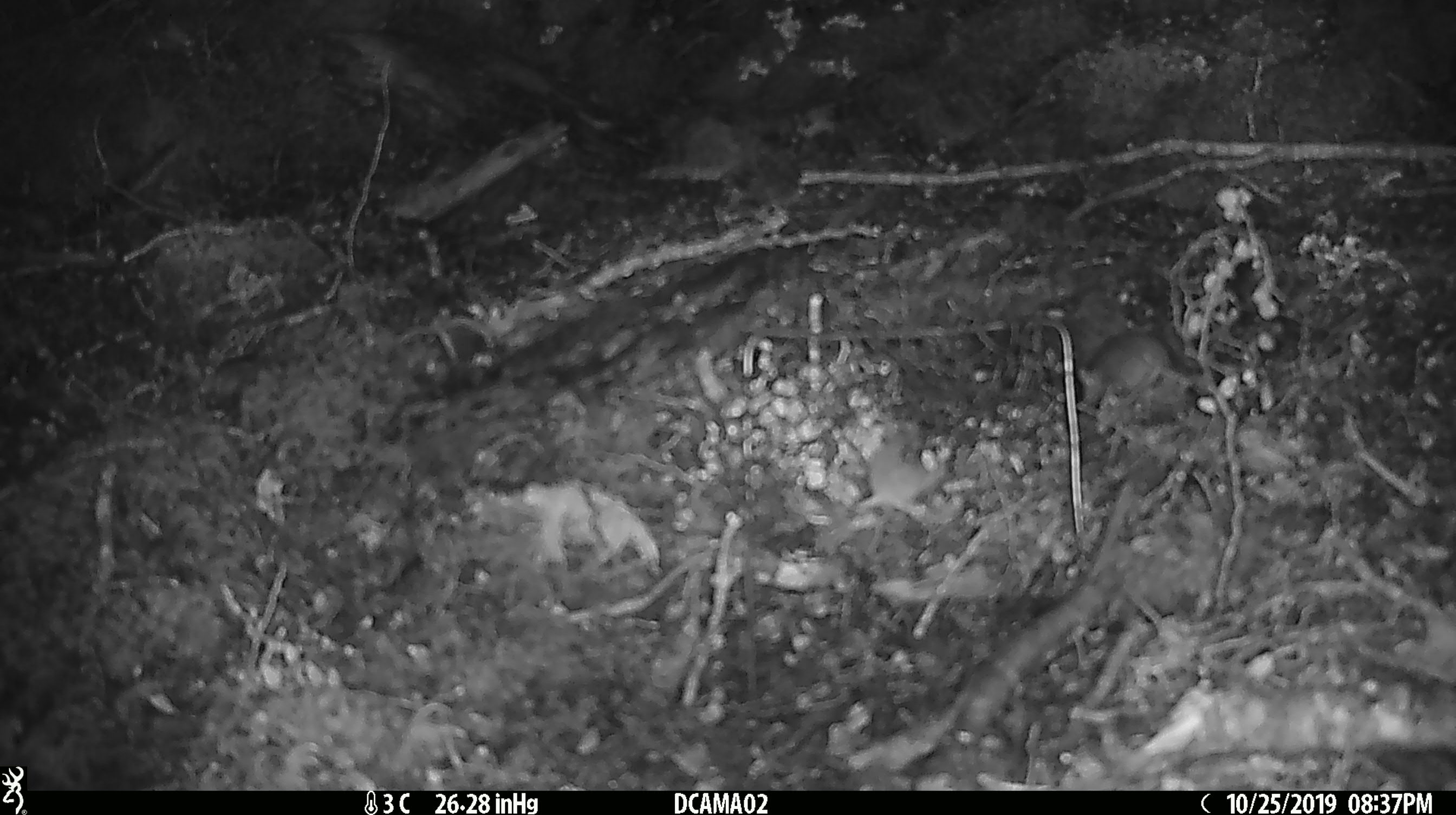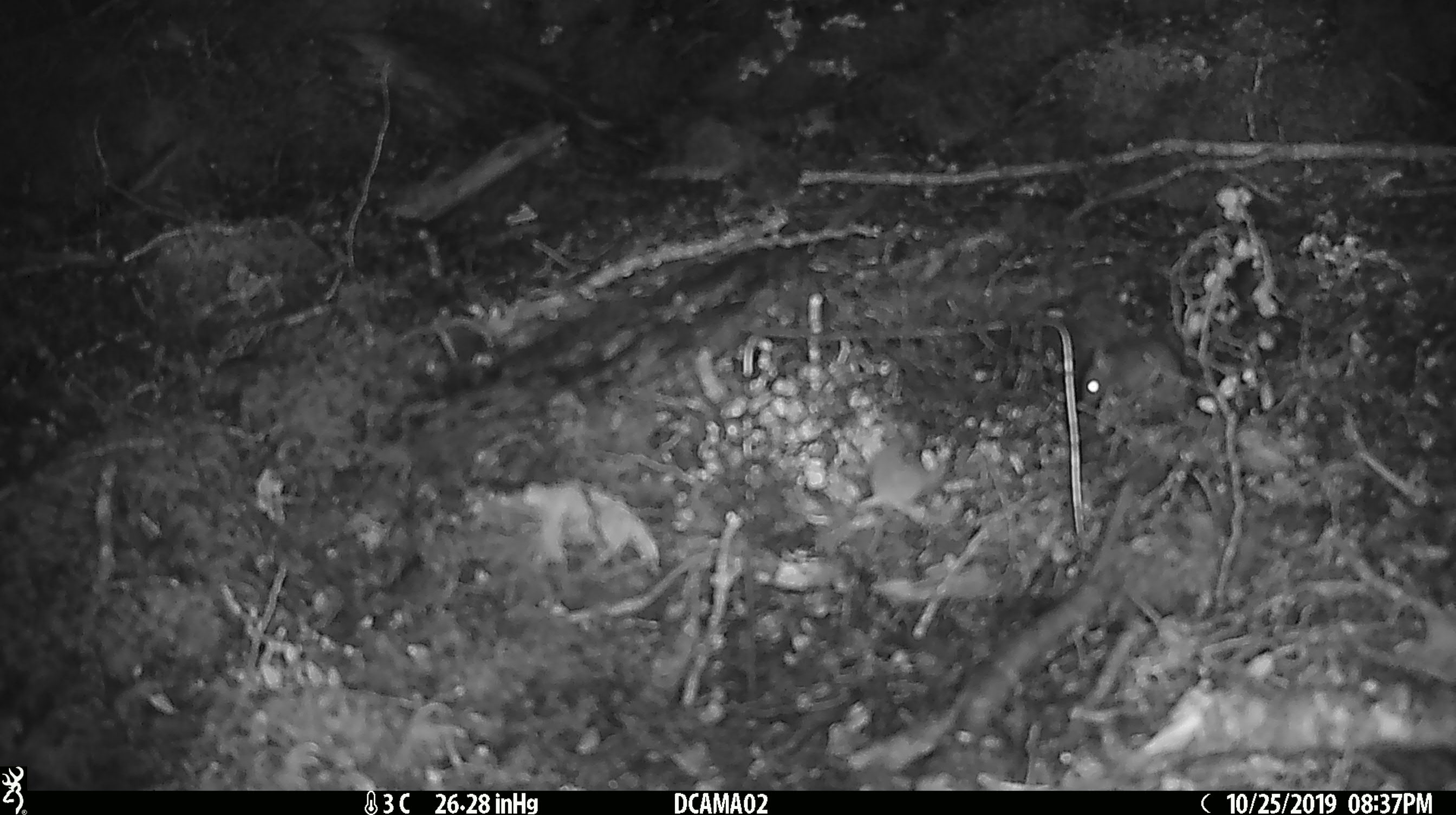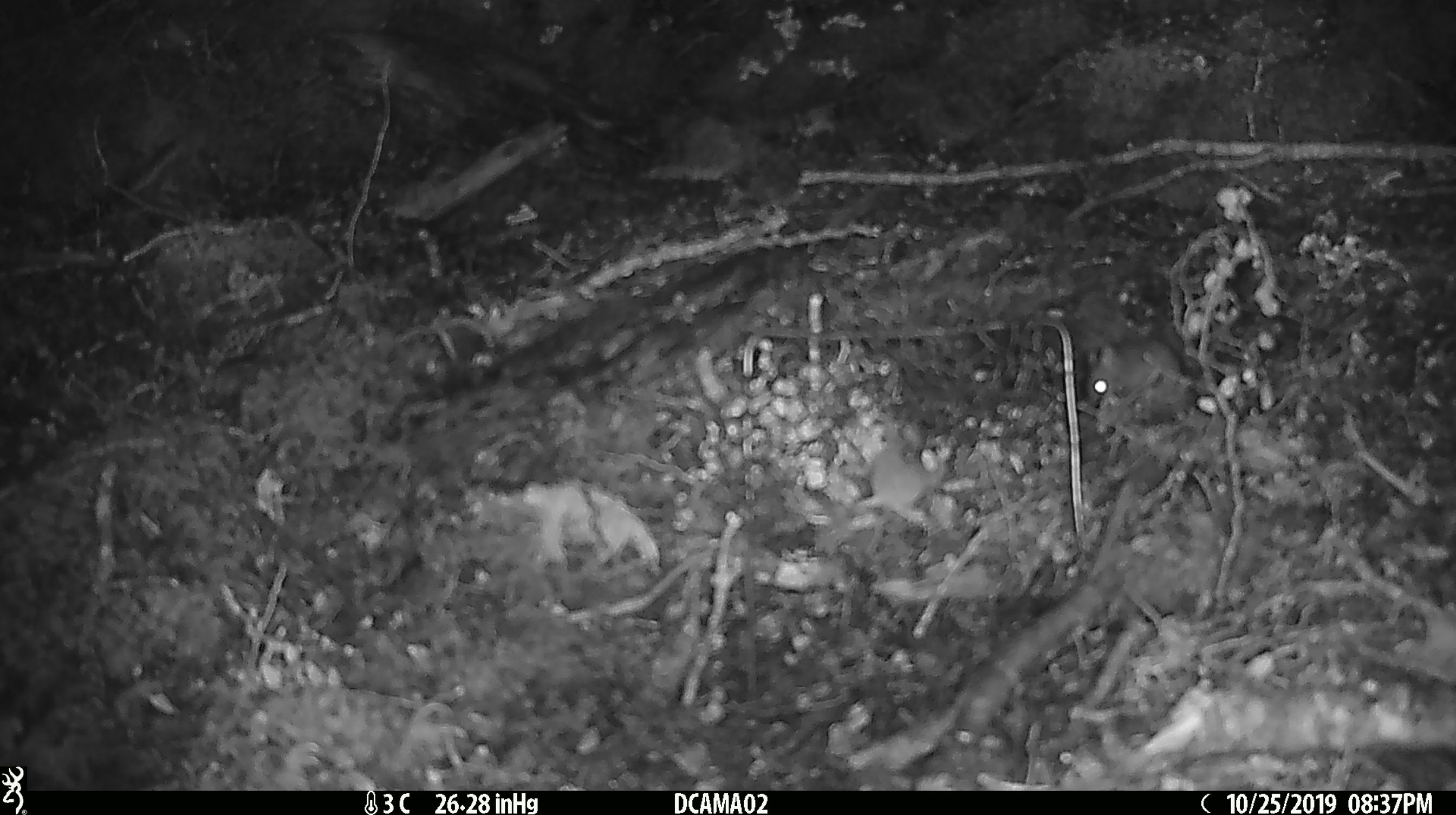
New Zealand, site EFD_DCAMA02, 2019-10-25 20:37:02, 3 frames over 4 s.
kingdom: Animalia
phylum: Chordata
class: Mammalia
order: Rodentia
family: Muridae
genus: Mus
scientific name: Mus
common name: mouse